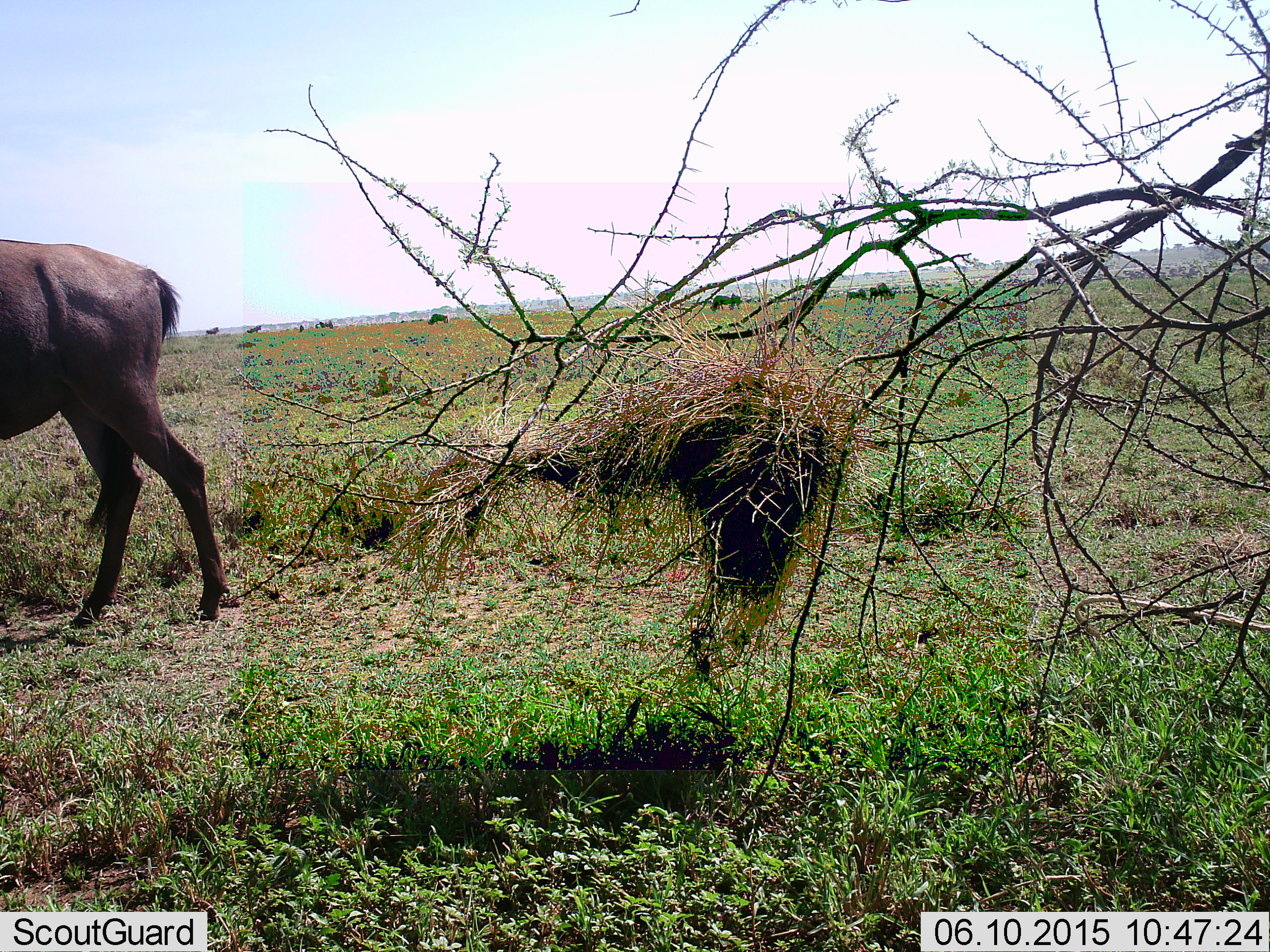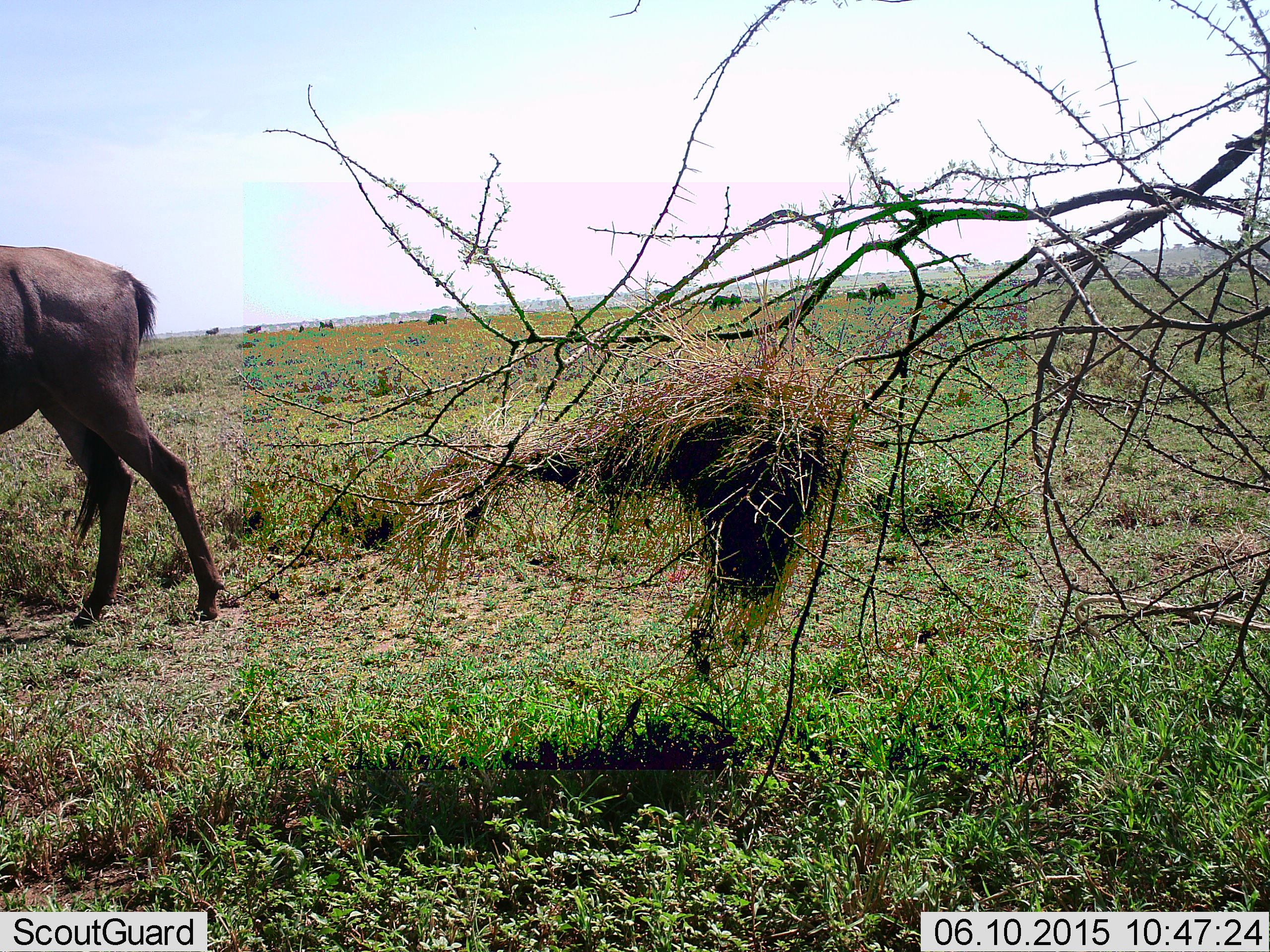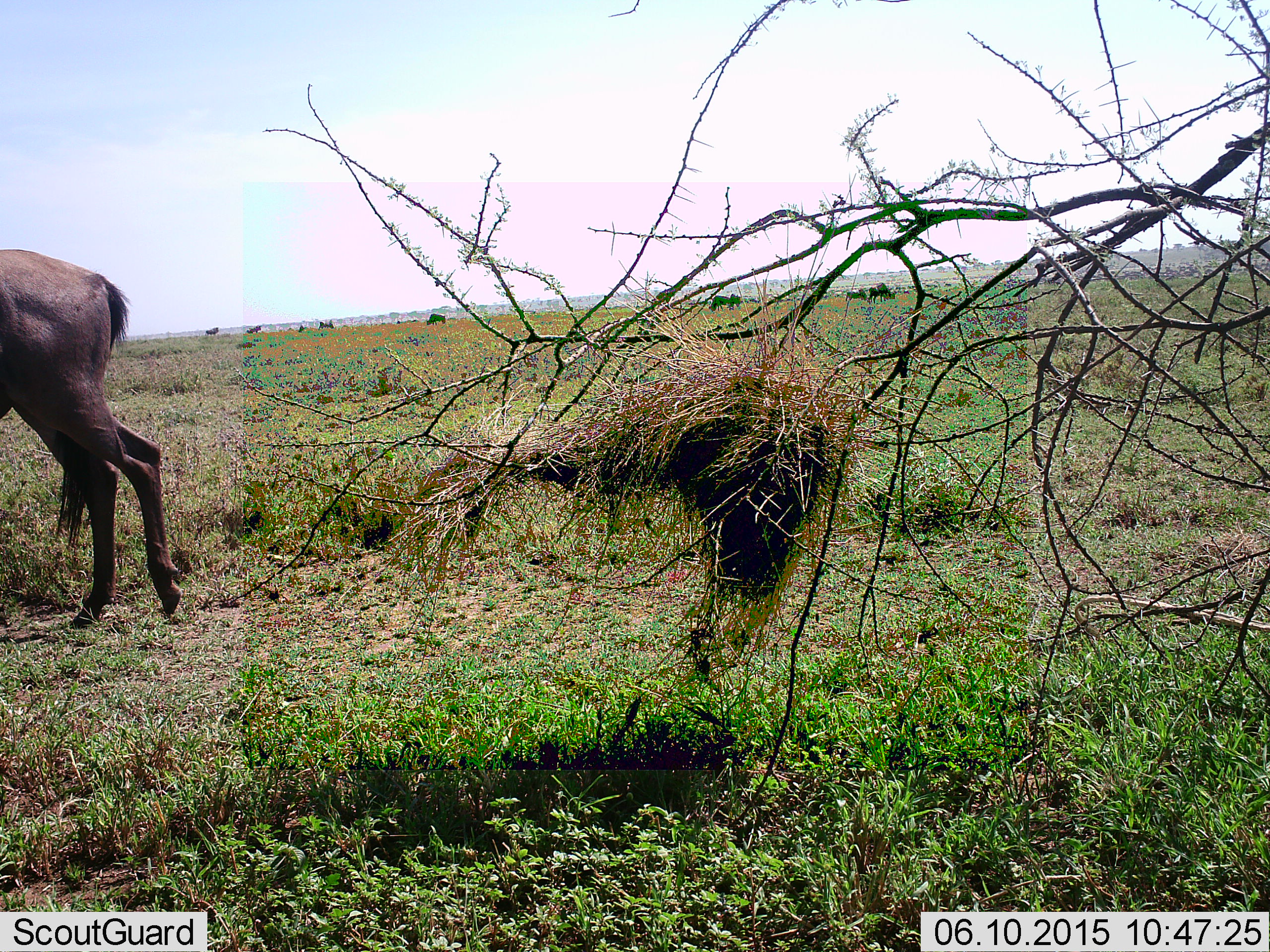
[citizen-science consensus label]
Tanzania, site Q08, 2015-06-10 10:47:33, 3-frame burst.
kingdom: Animalia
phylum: Chordata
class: Mammalia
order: Artiodactyla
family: Bovidae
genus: Connochaetes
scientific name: Connochaetes taurinus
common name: blue wildebeest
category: wildebeest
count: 1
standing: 30%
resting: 0%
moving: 80%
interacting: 0%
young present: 0%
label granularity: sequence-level